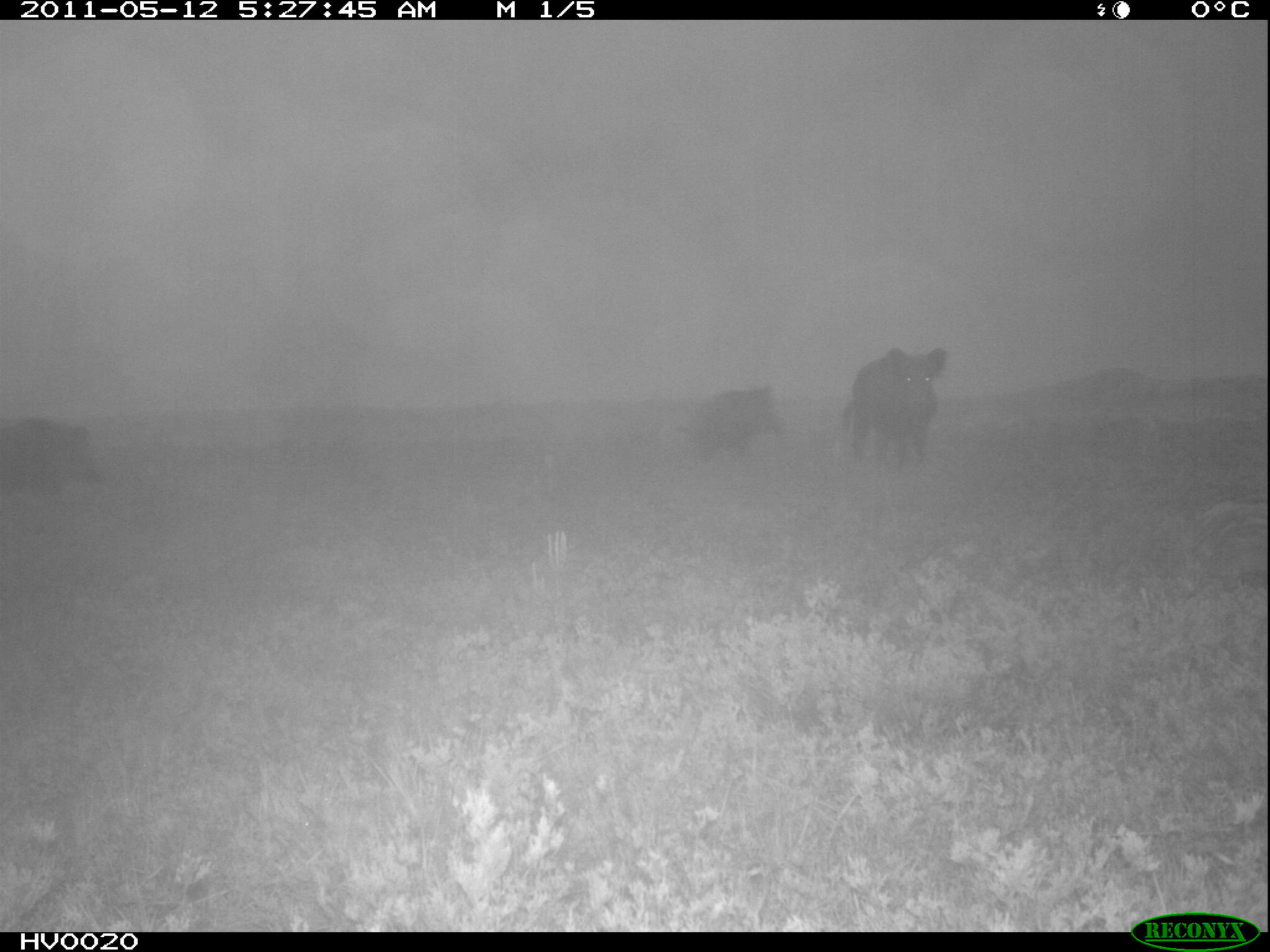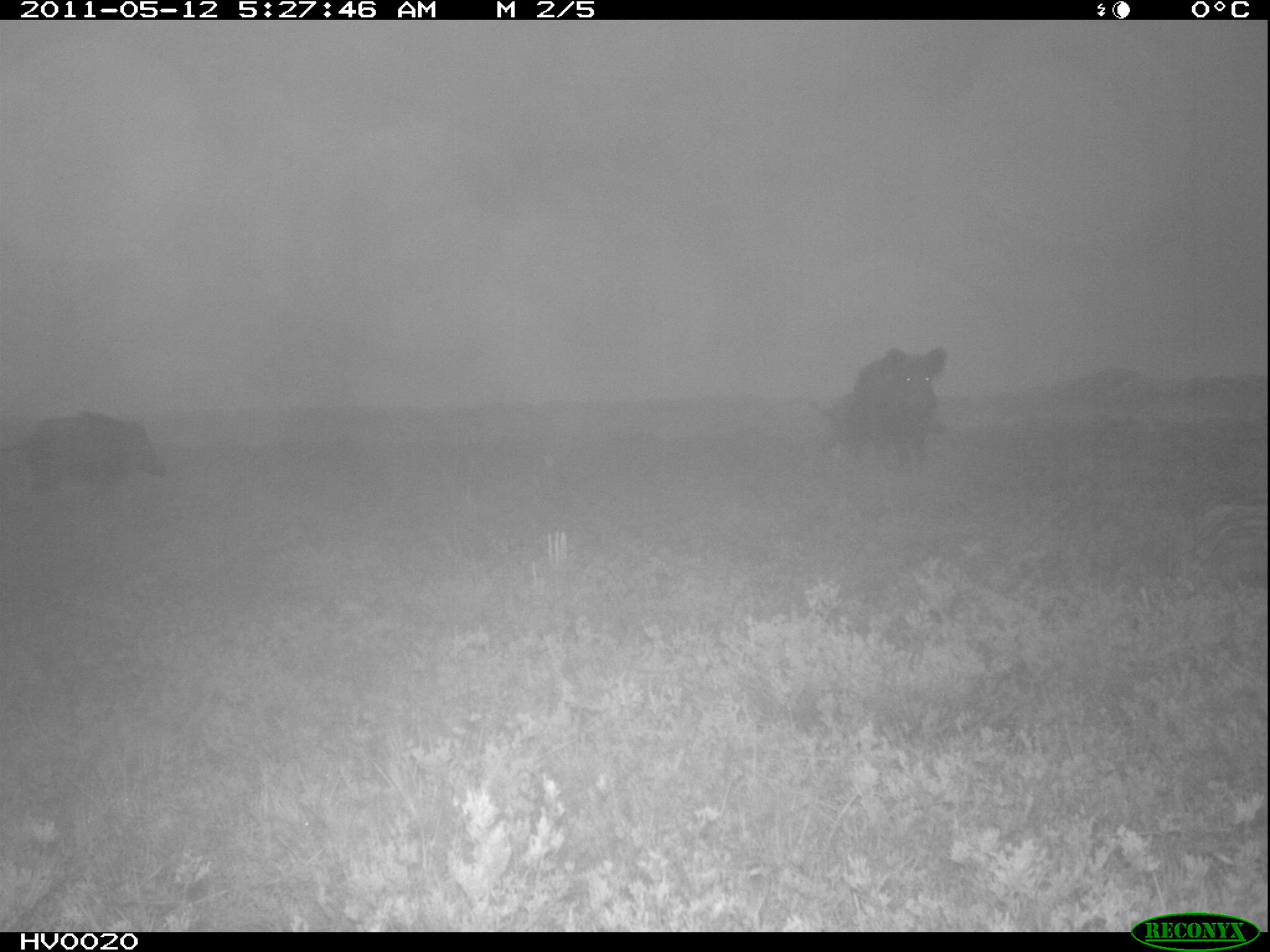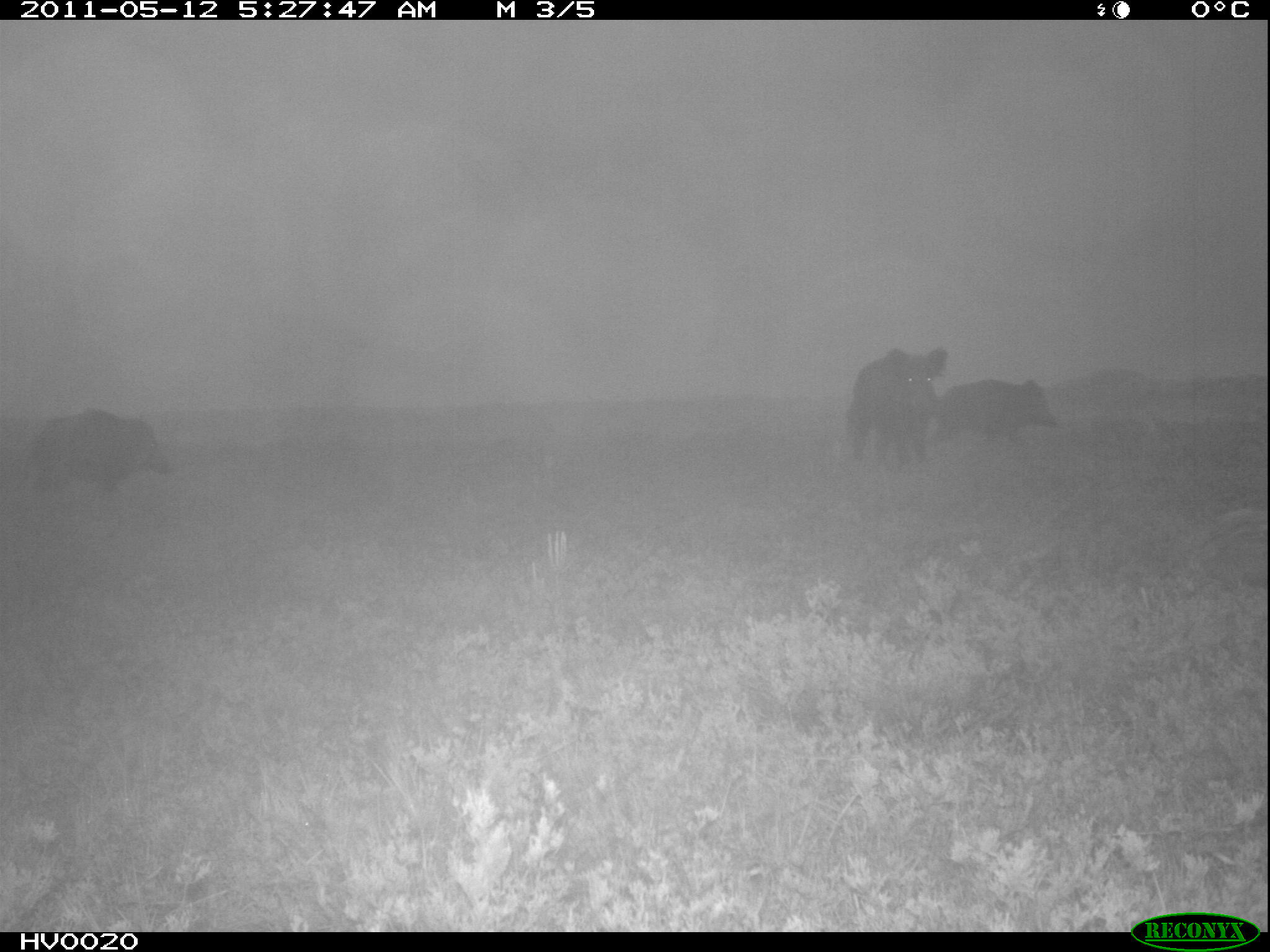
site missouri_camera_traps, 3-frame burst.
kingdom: Animalia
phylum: Chordata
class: Mammalia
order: Artiodactyla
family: Suidae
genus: Sus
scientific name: Sus scrofa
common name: wild boar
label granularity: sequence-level